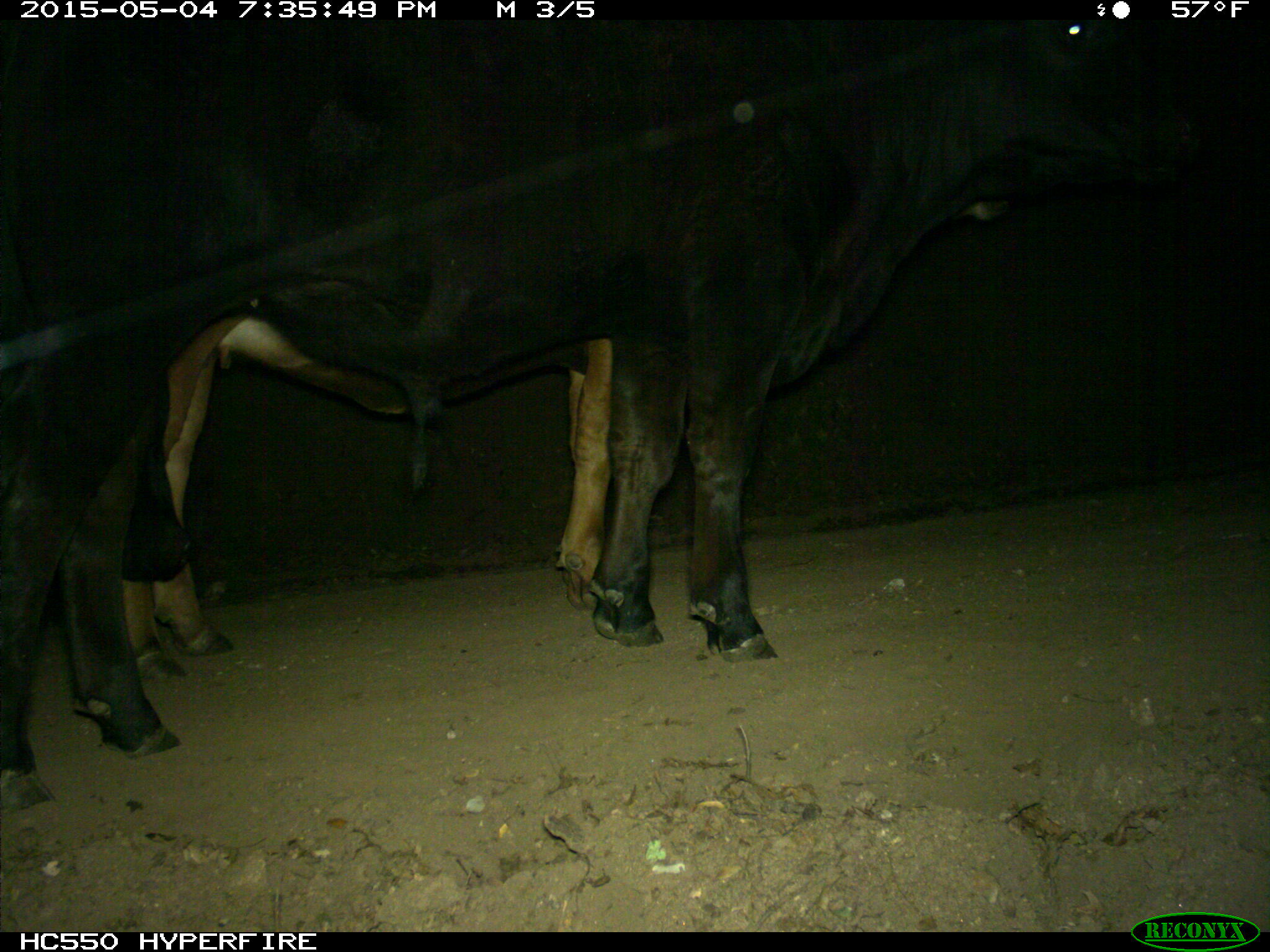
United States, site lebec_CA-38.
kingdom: Animalia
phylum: Chordata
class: Mammalia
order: Artiodactyla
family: Bovidae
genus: Bos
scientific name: Bos taurus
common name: domestic cow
Bos taurus (domestic cow).